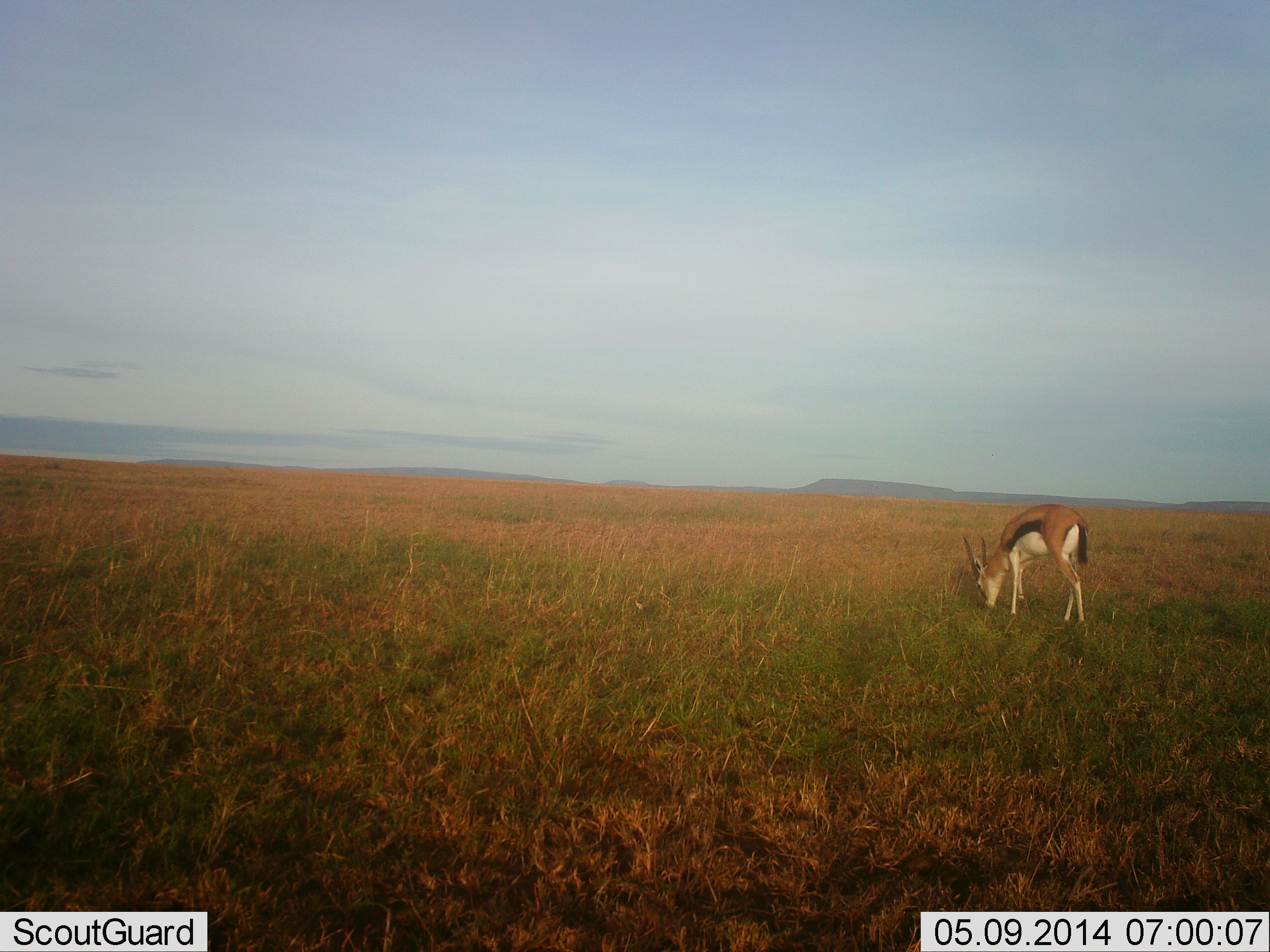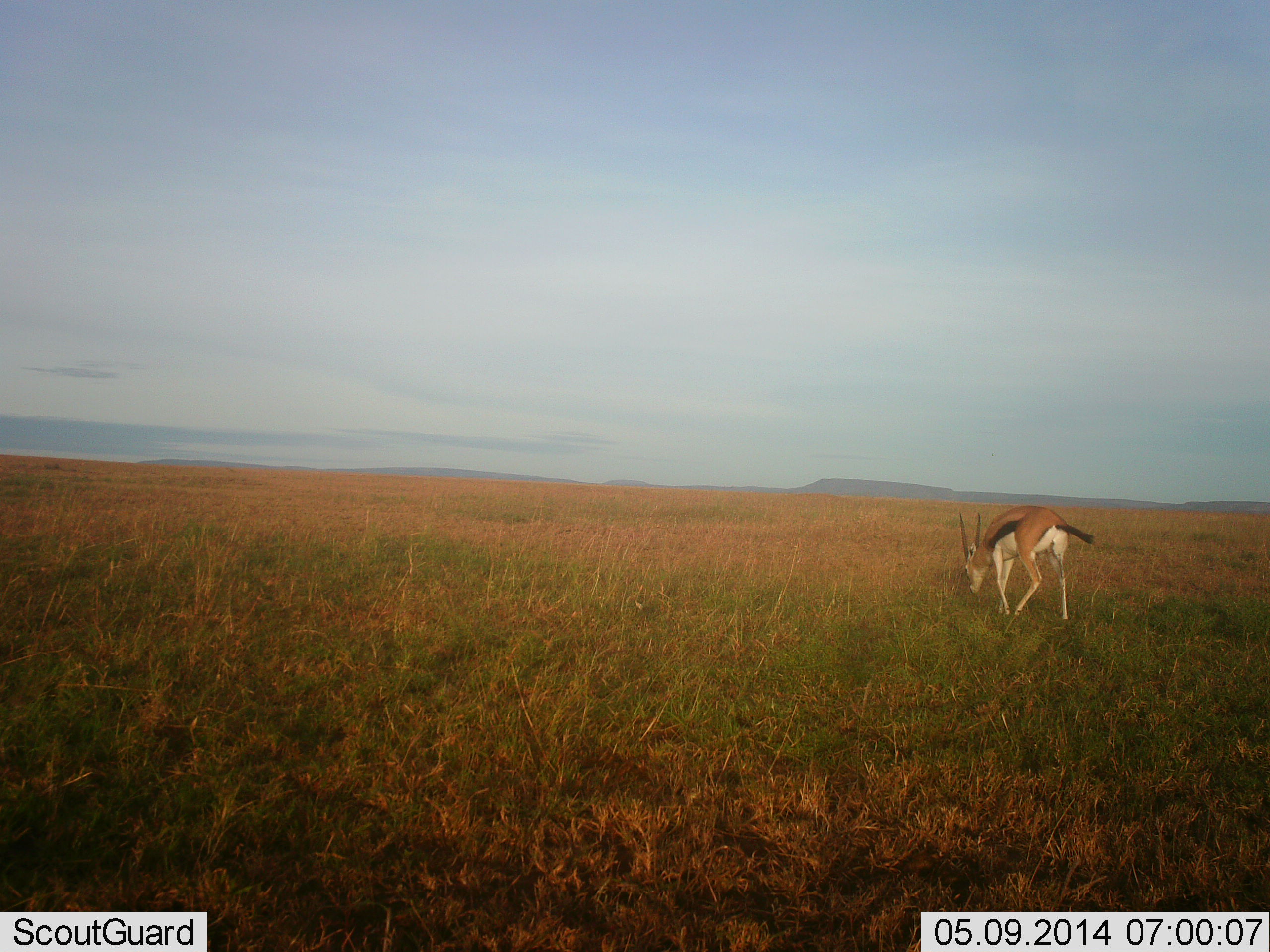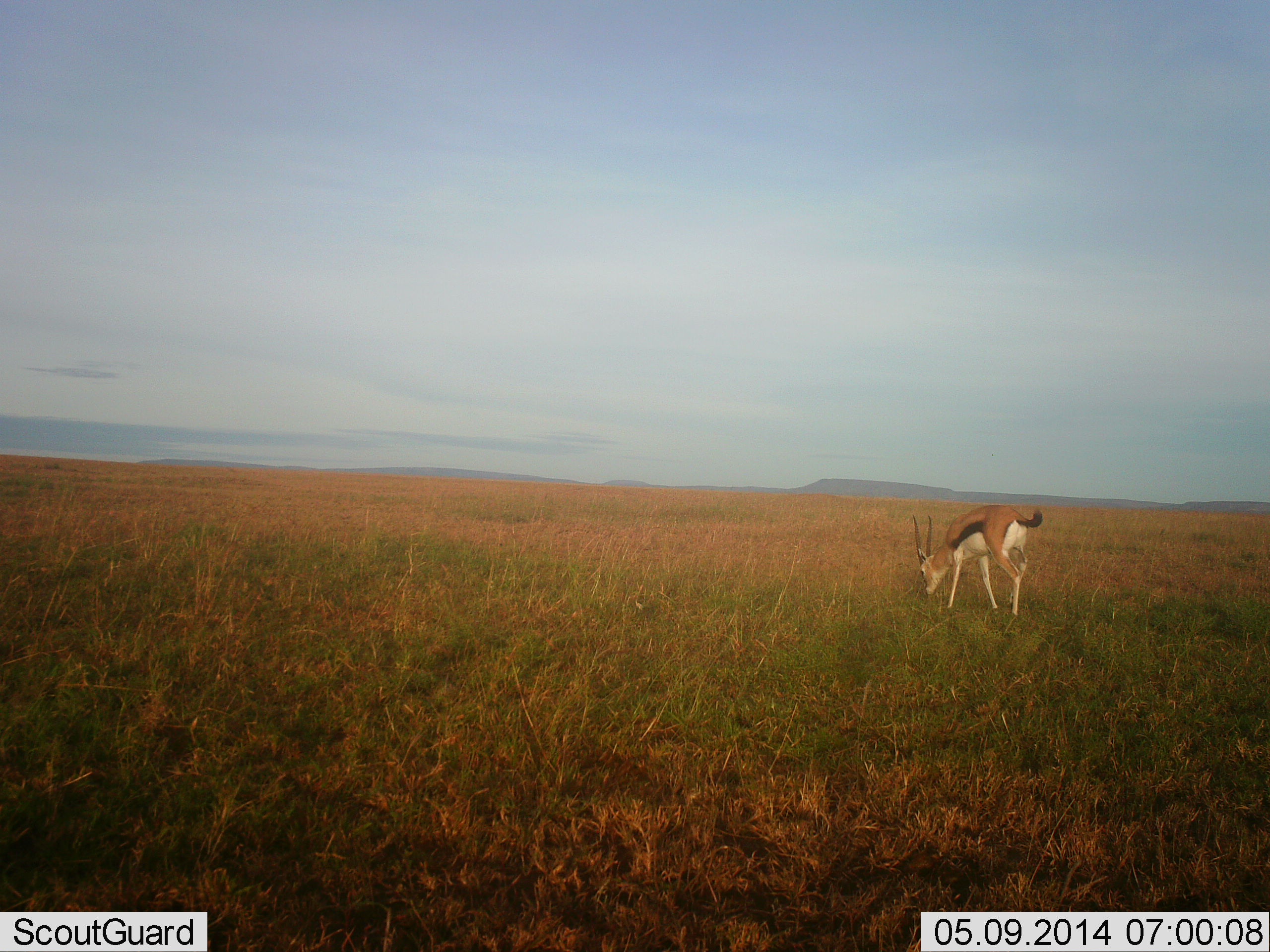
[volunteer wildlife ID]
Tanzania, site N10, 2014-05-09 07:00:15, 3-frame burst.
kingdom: Animalia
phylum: Chordata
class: Mammalia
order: Artiodactyla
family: Bovidae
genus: Eudorcas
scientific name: Eudorcas thomsonii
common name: thomson's gazelle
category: gazellethomsons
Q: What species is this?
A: Gazellethomsons (thomson's gazelle) (Eudorcas thomsonii).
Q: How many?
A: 1.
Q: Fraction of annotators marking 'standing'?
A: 0%.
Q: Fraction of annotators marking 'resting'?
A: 0%.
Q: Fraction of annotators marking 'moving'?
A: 60%.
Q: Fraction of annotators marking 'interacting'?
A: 0%.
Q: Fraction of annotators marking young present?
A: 0%.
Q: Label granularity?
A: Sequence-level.